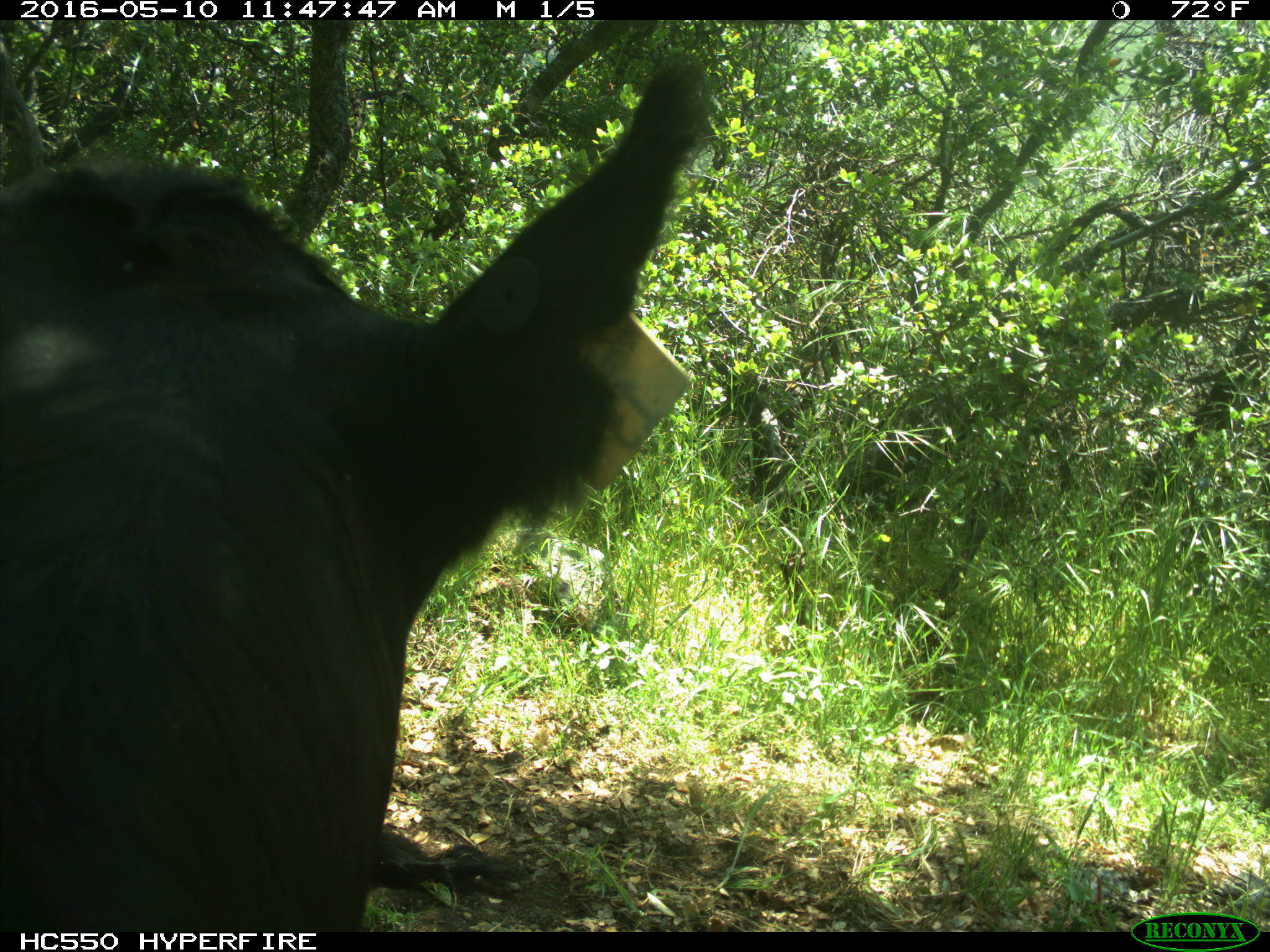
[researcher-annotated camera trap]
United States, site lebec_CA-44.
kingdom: Animalia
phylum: Chordata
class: Mammalia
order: Artiodactyla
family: Bovidae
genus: Bos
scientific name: Bos taurus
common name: domestic cow